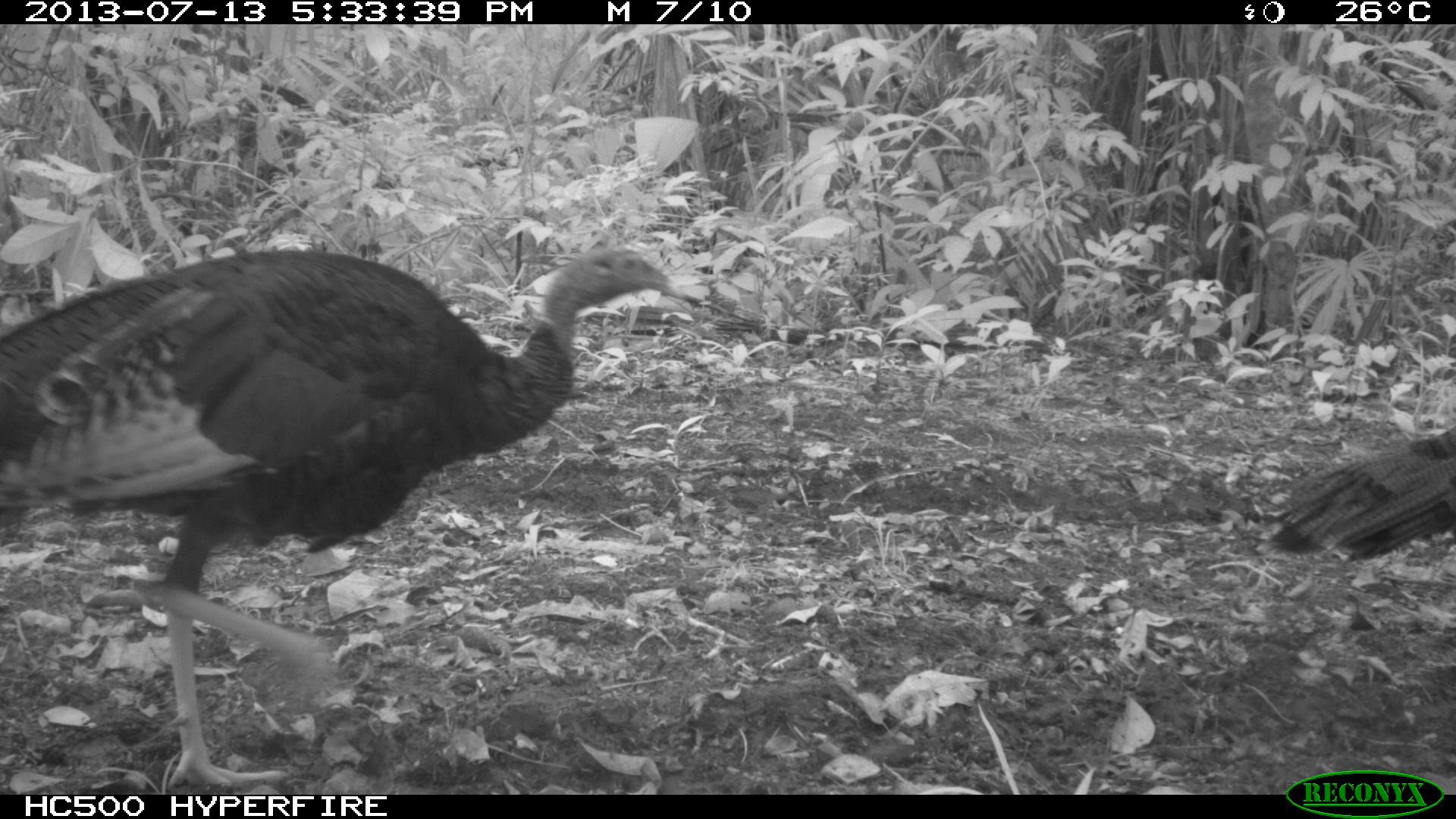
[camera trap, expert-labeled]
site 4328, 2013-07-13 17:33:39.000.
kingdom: Animalia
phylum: Chordata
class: Aves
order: Galliformes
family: Phasianidae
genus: Meleagris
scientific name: Meleagris ocellata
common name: ocellated turkey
Meleagris ocellata (ocellated turkey), count 2.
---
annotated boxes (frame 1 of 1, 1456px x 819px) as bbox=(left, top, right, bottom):
meleagris ocellata: bbox=(0, 237, 686, 792); bbox=(1259, 425, 1453, 563)